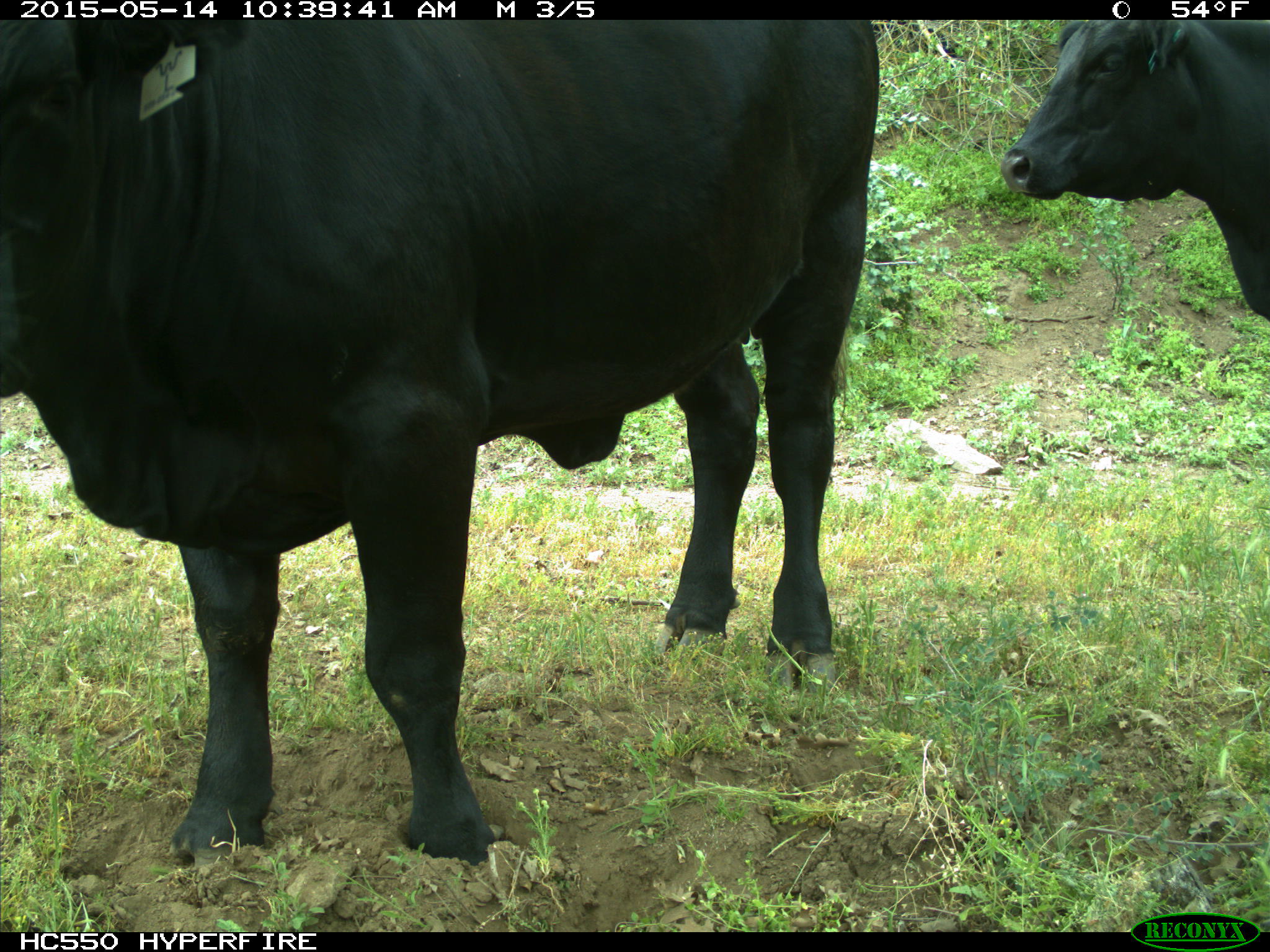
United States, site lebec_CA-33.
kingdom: Animalia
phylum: Chordata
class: Mammalia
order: Artiodactyla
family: Bovidae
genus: Bos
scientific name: Bos taurus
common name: domestic cow